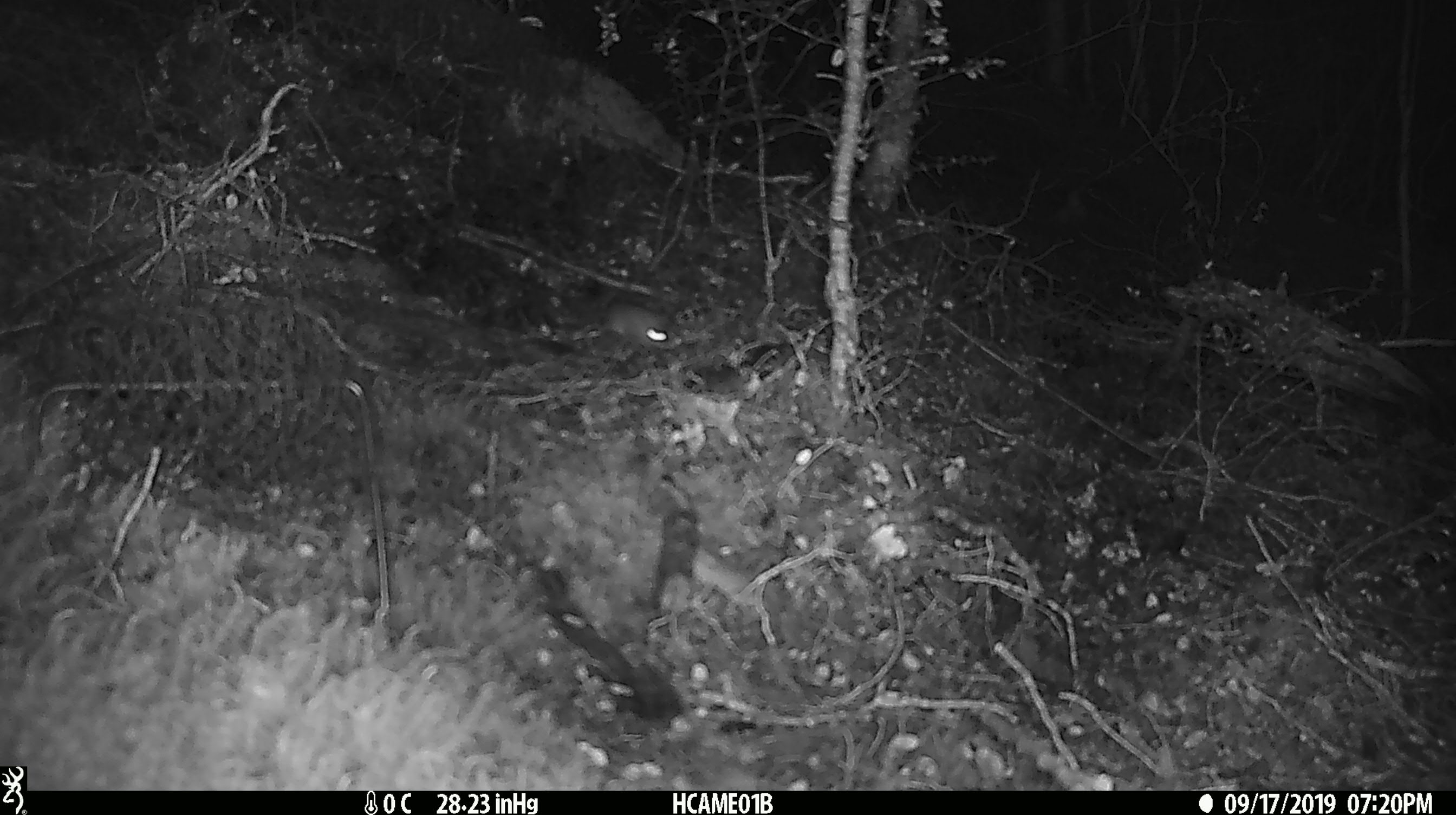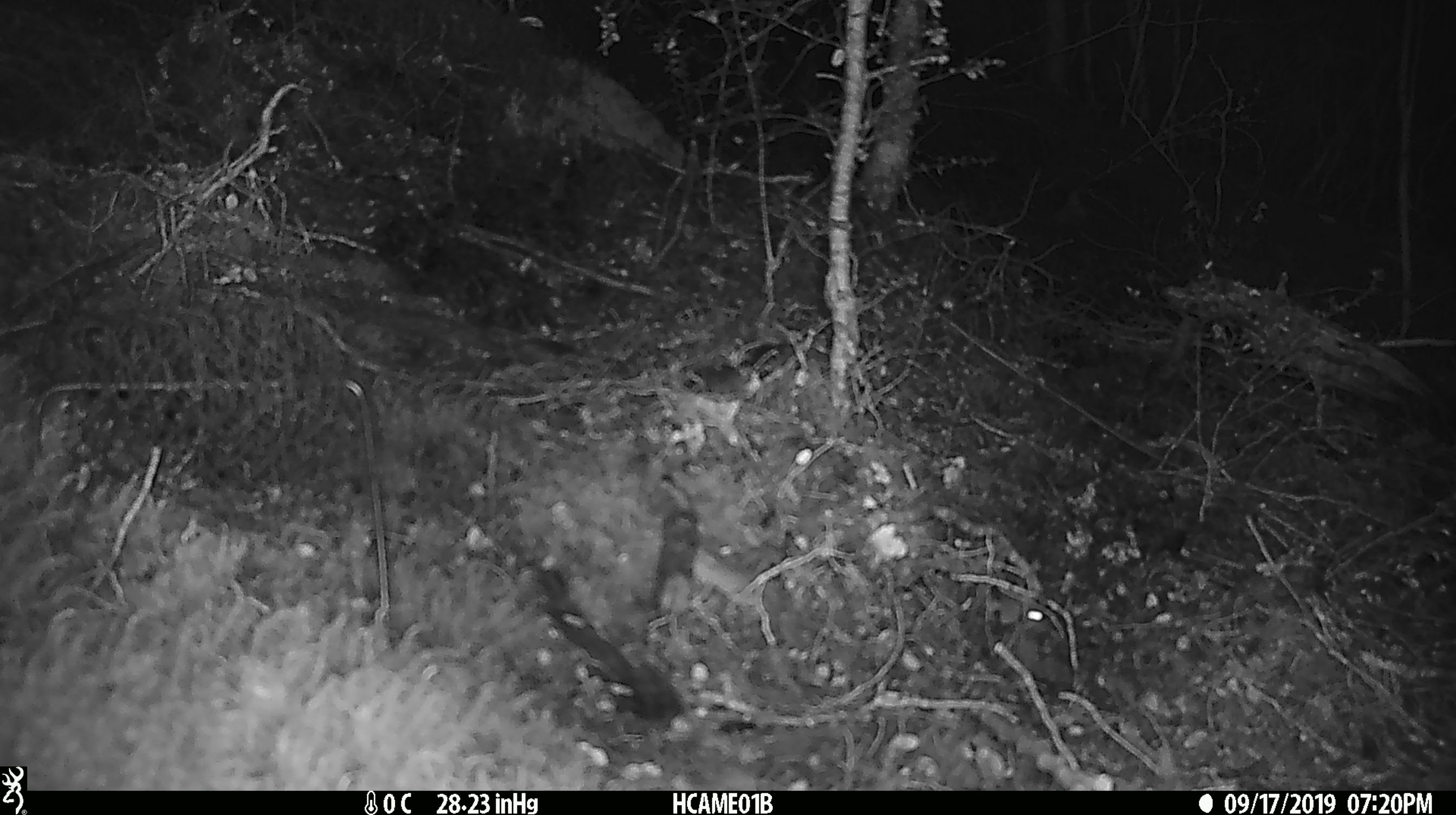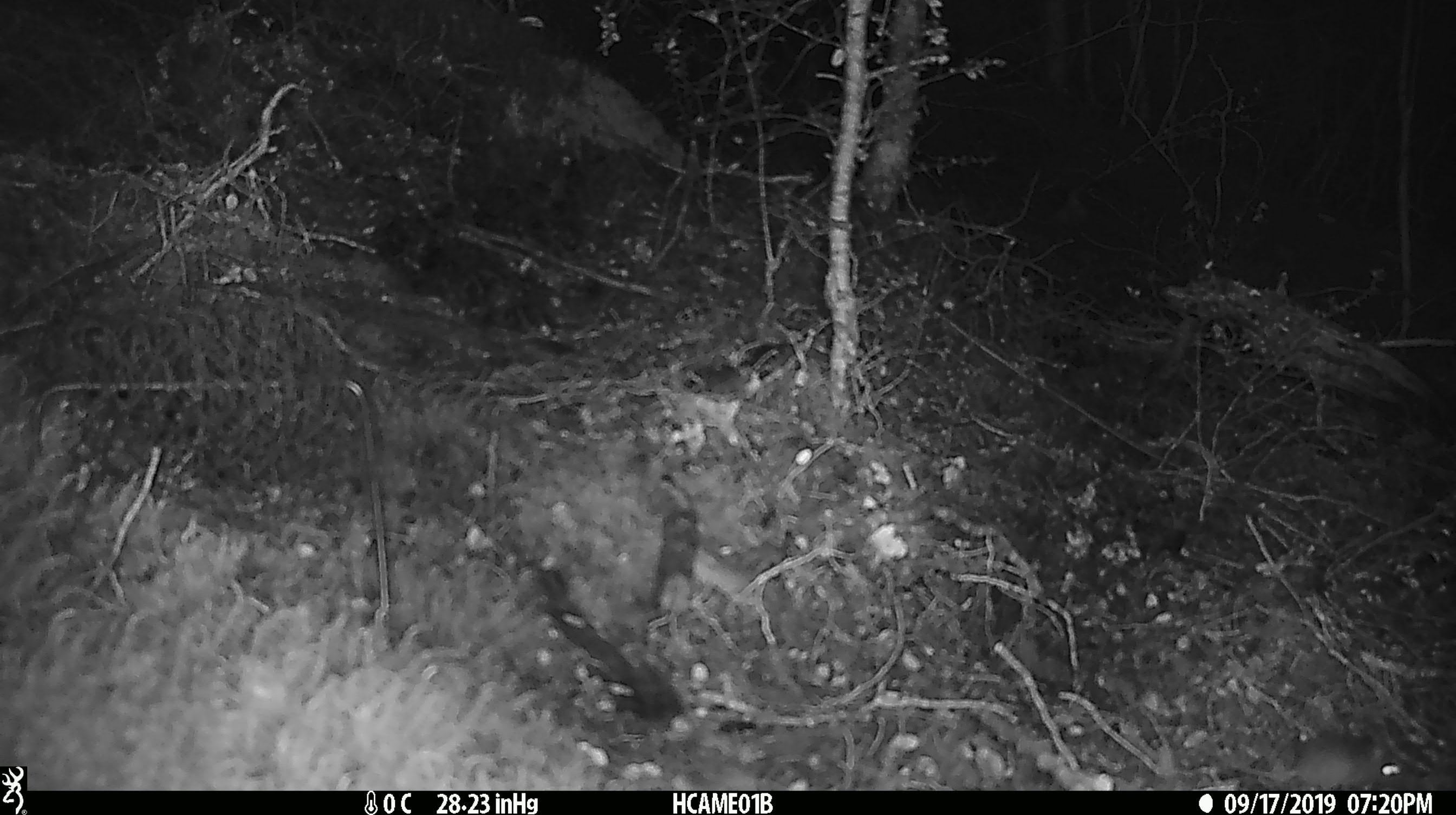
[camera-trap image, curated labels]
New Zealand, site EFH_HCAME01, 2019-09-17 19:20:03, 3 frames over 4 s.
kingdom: Animalia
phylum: Chordata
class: Mammalia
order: Rodentia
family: Muridae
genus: Mus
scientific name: Mus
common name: mouse